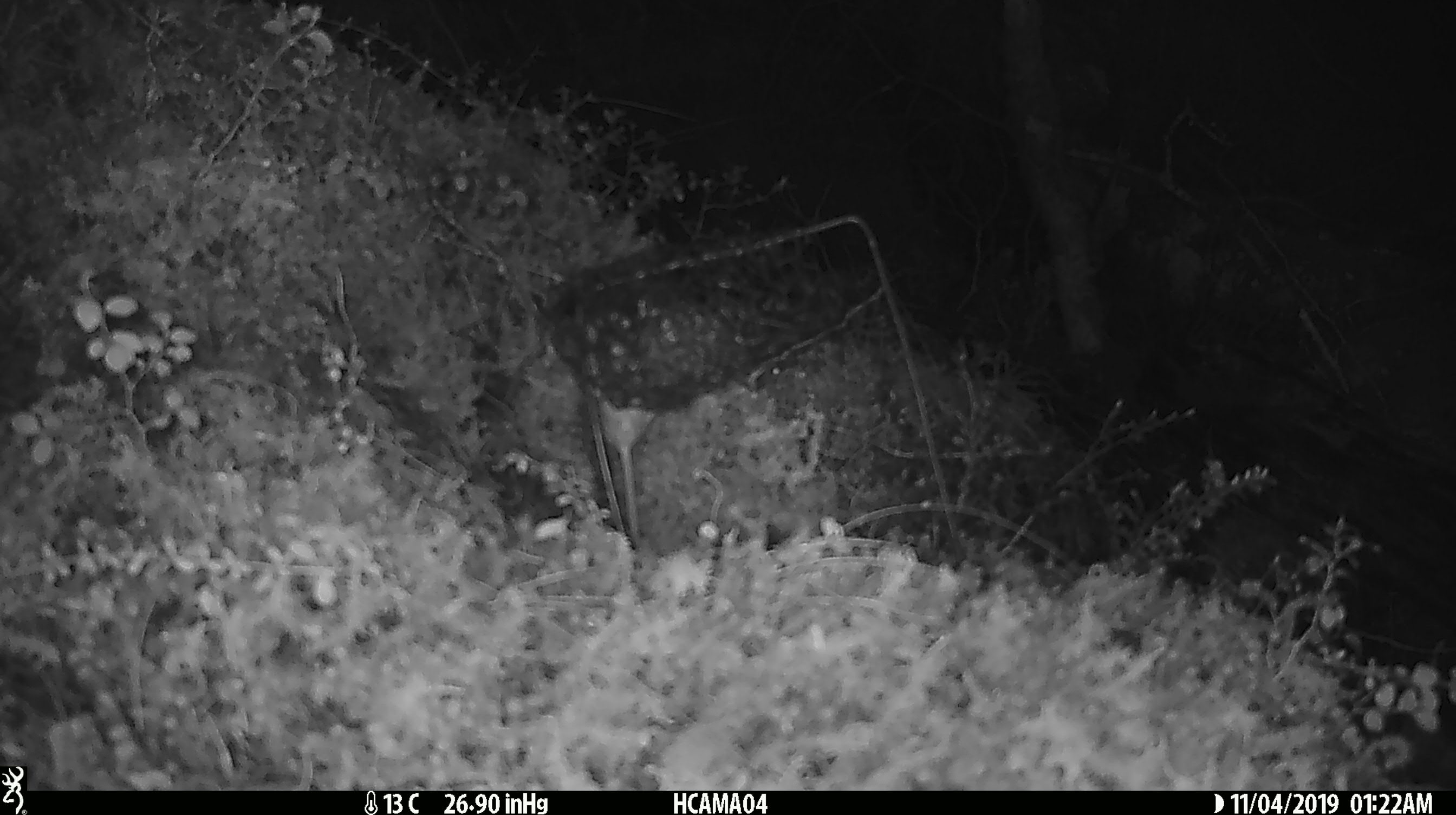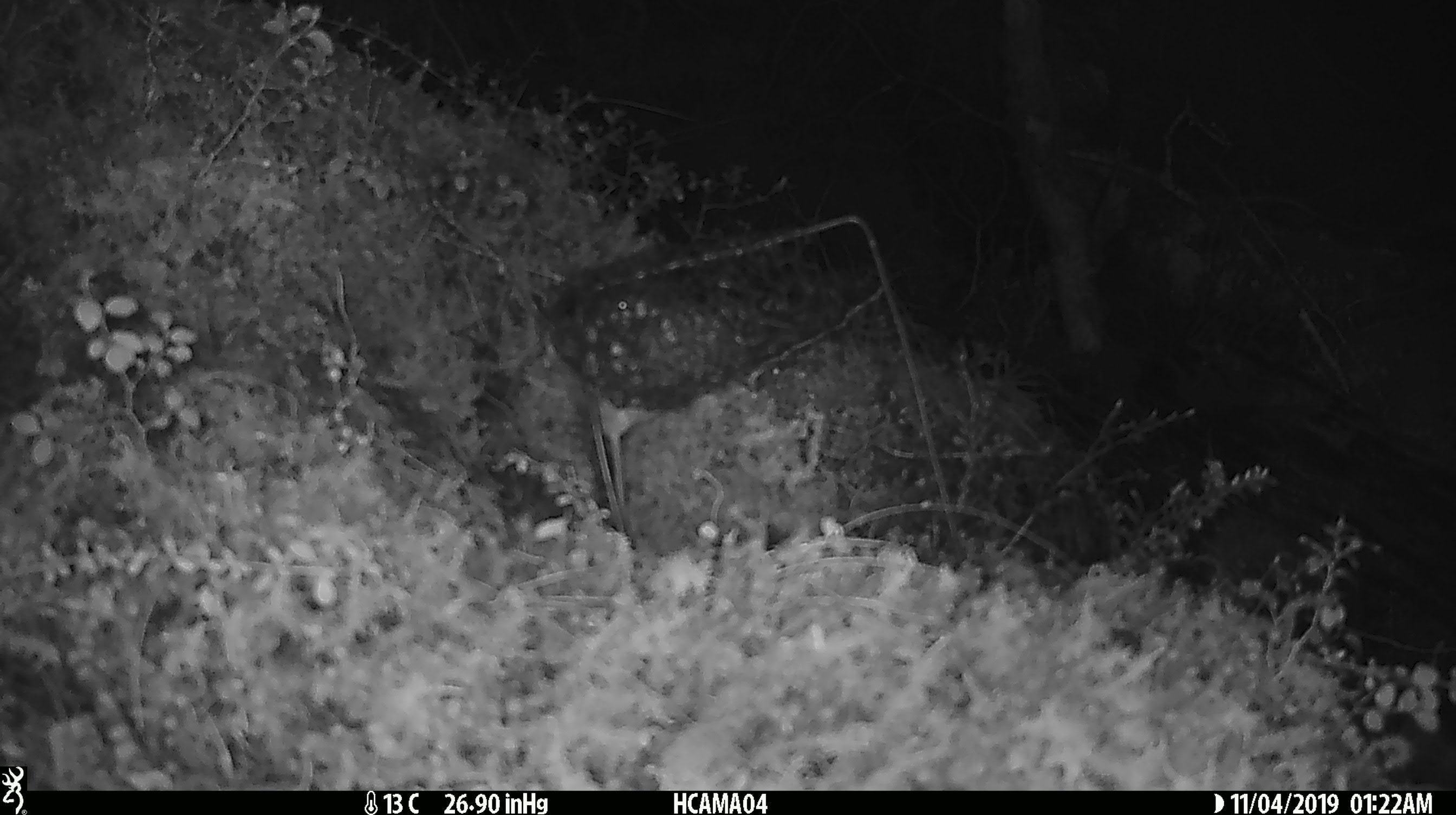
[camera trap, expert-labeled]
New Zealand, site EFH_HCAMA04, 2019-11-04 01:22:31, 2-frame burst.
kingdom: Animalia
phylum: Chordata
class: Mammalia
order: Rodentia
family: Muridae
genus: Mus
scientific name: Mus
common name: mouse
Mouse (Mus).